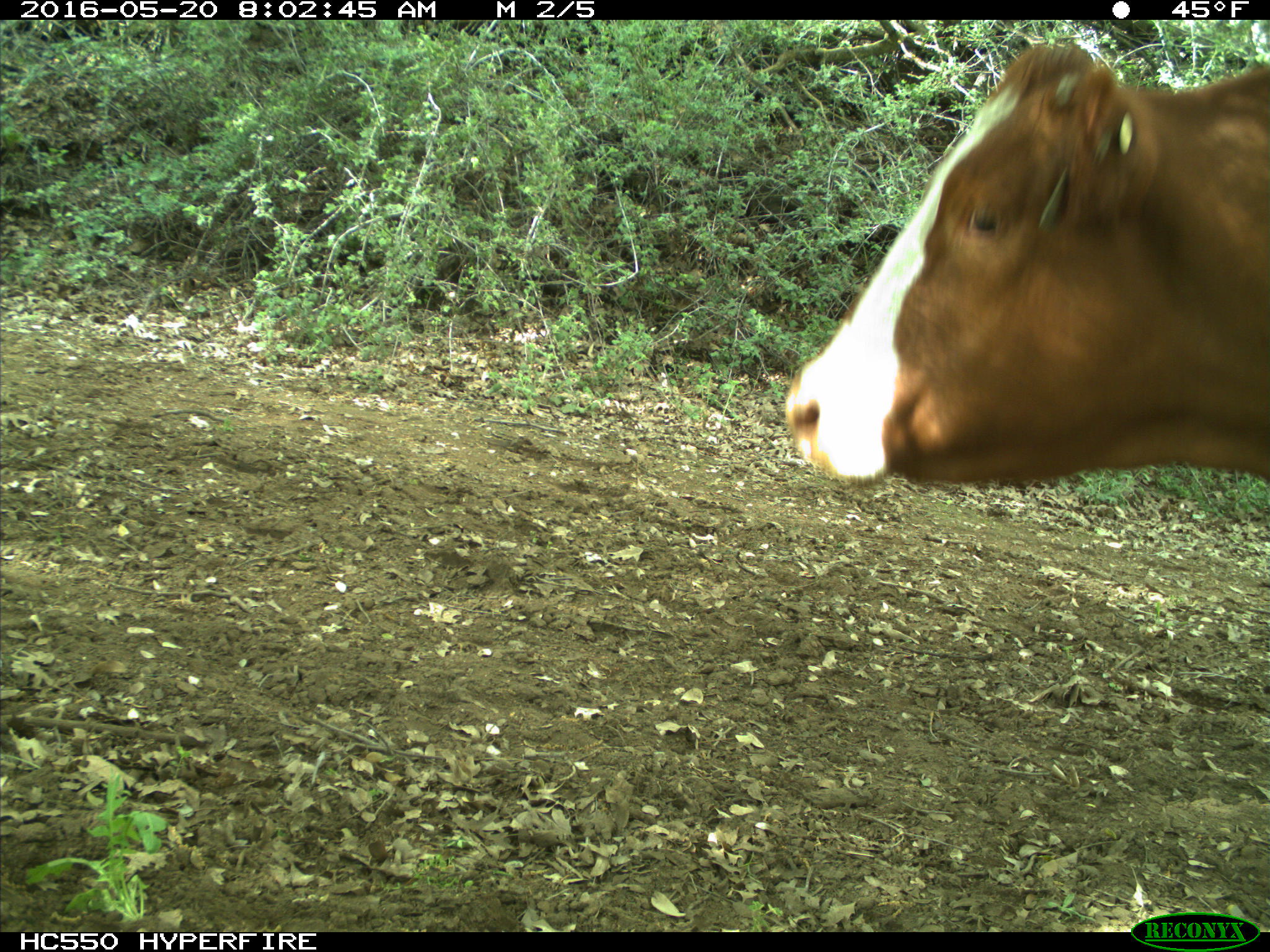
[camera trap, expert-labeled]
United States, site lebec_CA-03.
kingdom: Animalia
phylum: Chordata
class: Mammalia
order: Artiodactyla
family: Bovidae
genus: Bos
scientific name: Bos taurus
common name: domestic cow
Bos taurus (domestic cow).